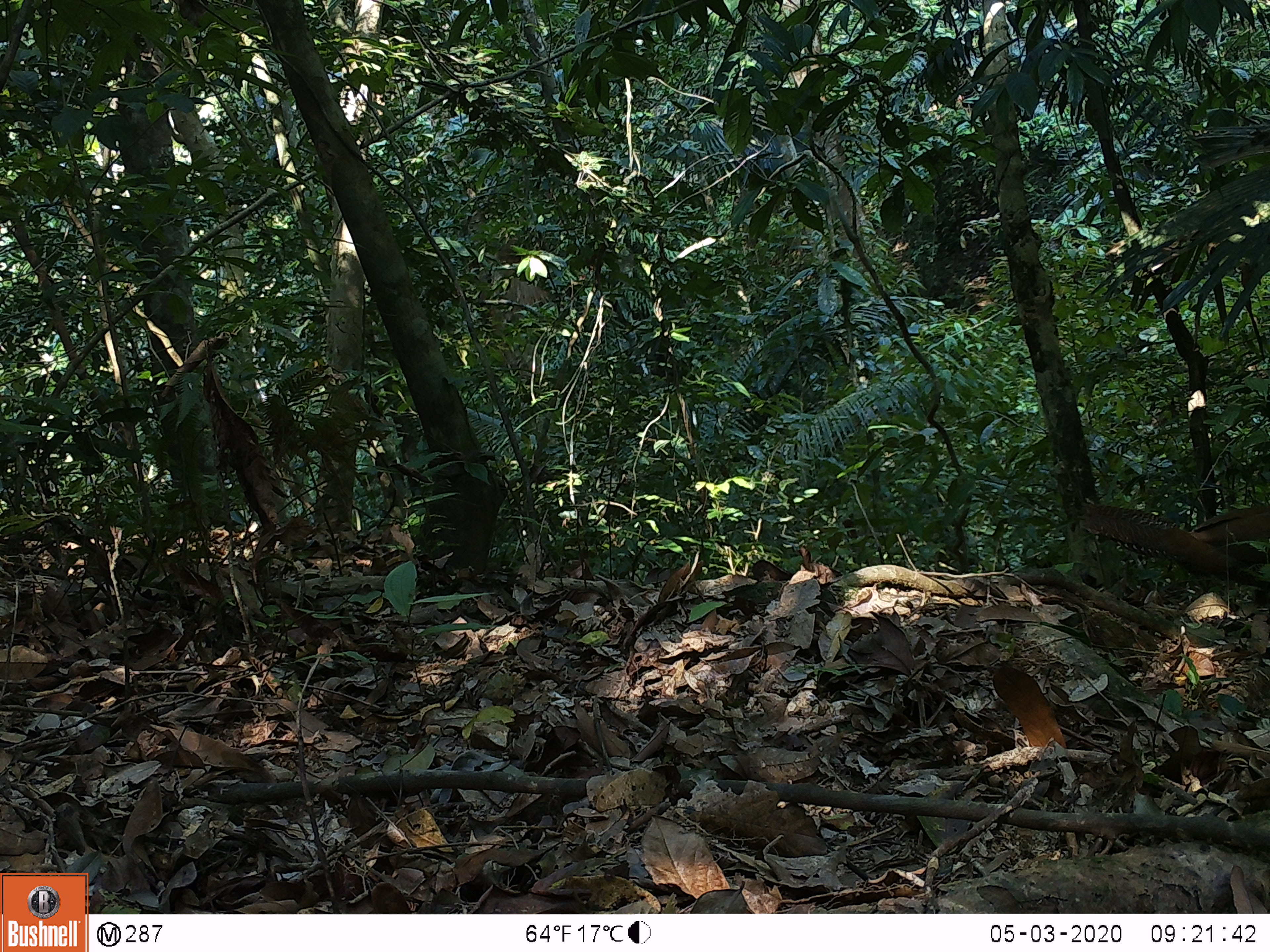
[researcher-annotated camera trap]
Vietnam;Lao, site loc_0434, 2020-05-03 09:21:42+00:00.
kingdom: Animalia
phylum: Chordata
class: Aves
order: Galliformes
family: Phasianidae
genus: Lophura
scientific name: Lophura nycthemera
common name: silver pheasant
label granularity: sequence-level